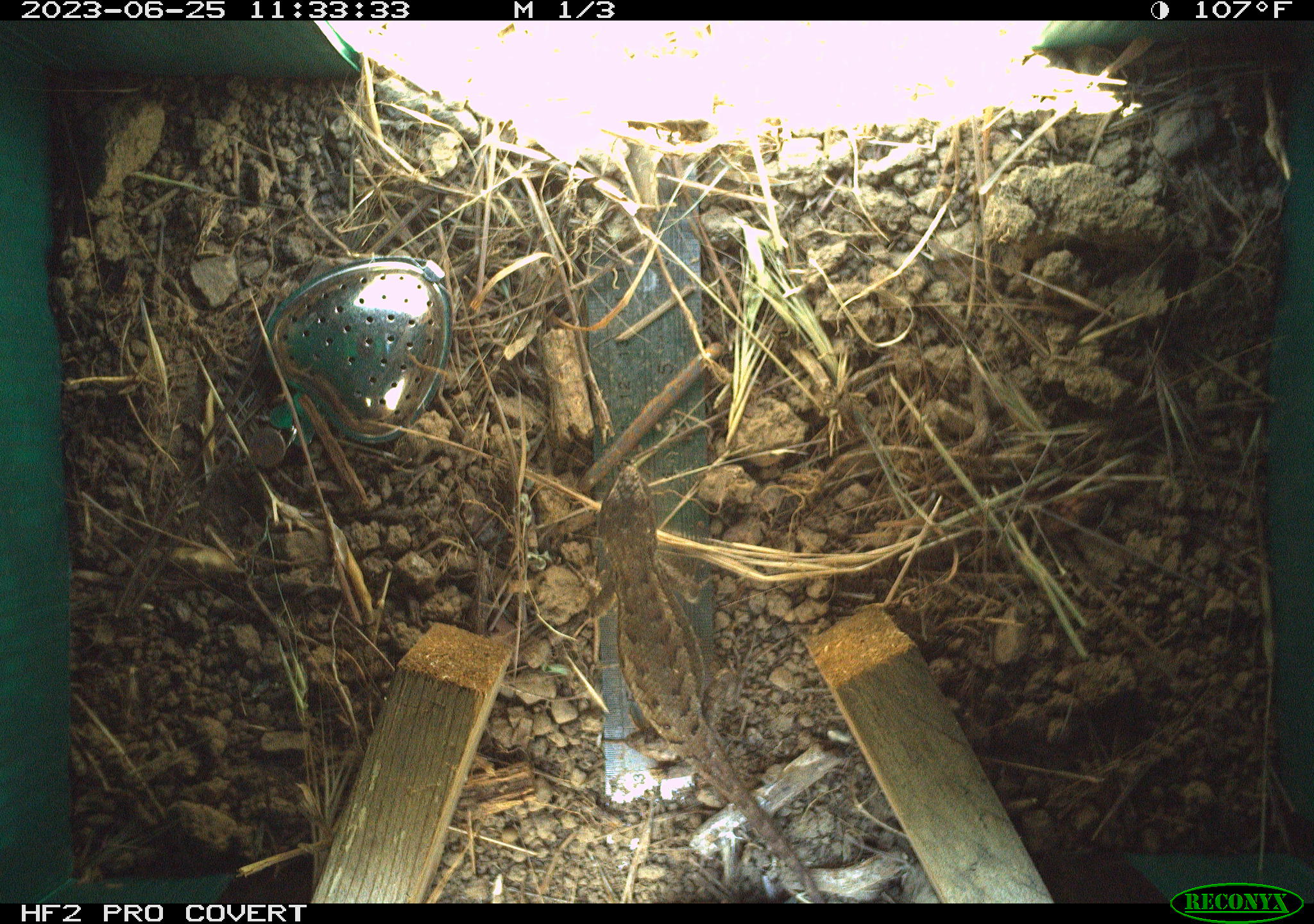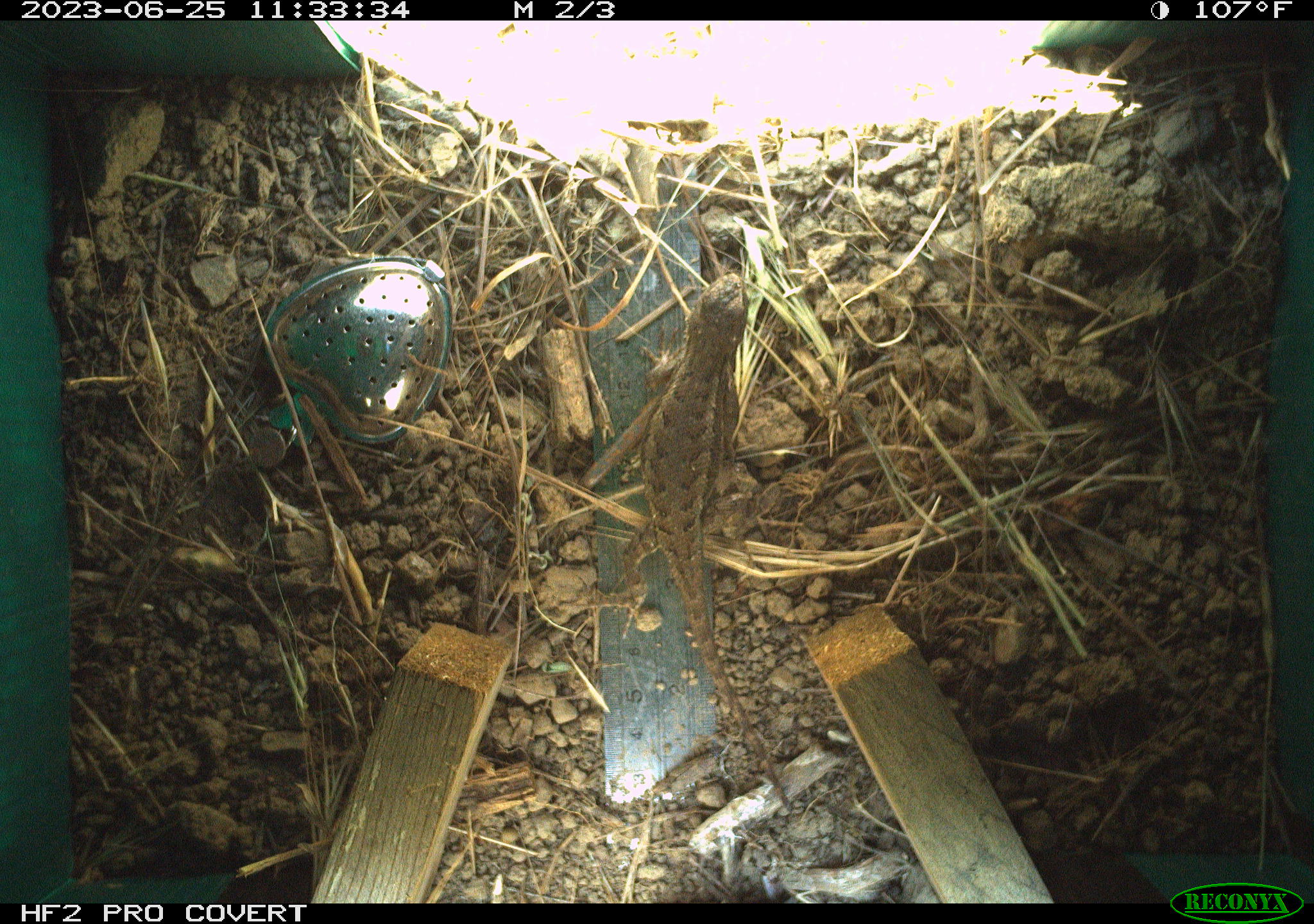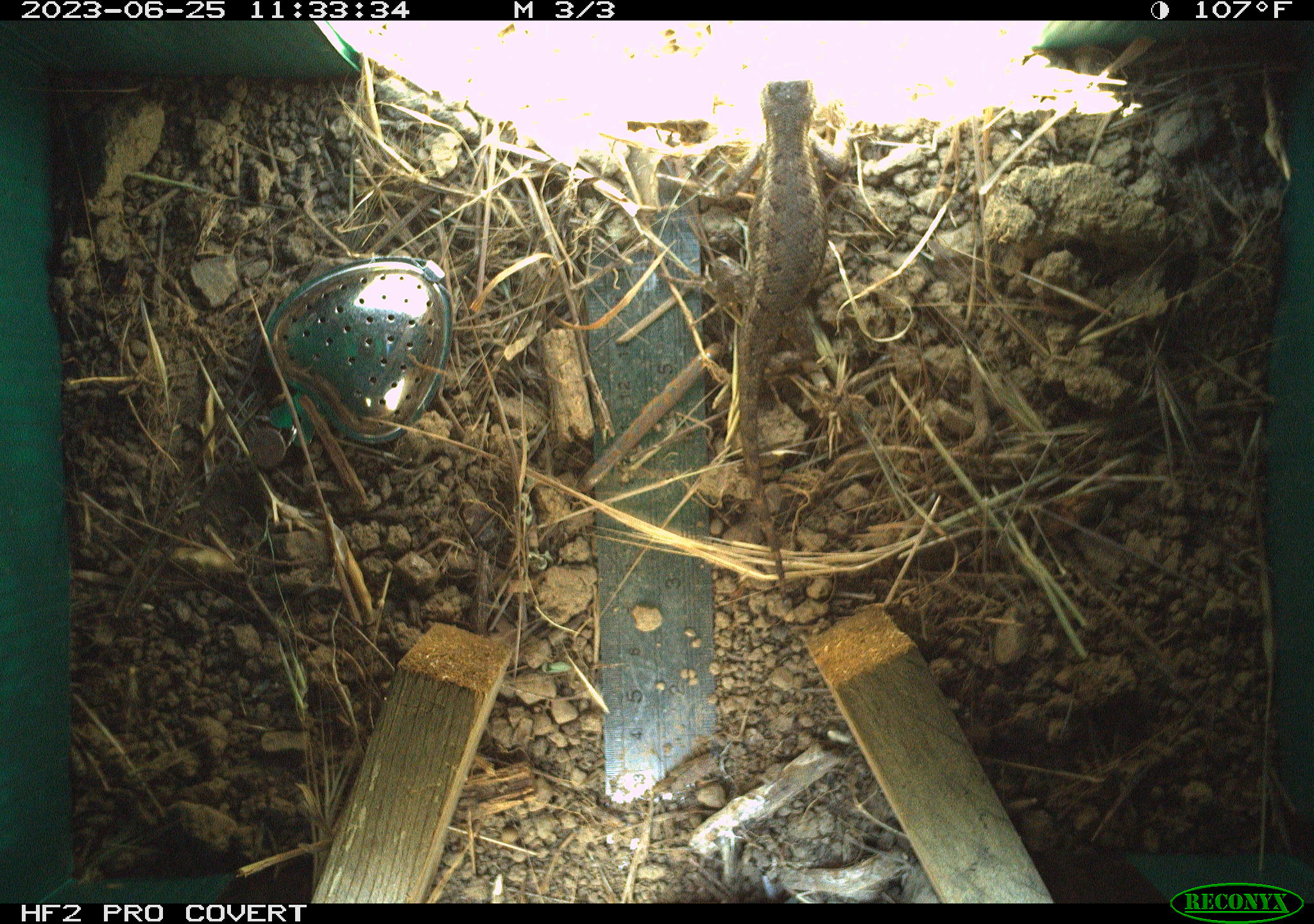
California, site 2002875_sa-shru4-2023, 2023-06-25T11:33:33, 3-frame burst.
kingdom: Animalia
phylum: Chordata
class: Reptilia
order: Squamata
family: Phrynosomatidae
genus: Sceloporus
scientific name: Sceloporus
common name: spiny lizards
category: sceloporus species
Sceloporus species (spiny lizards) (Sceloporus).